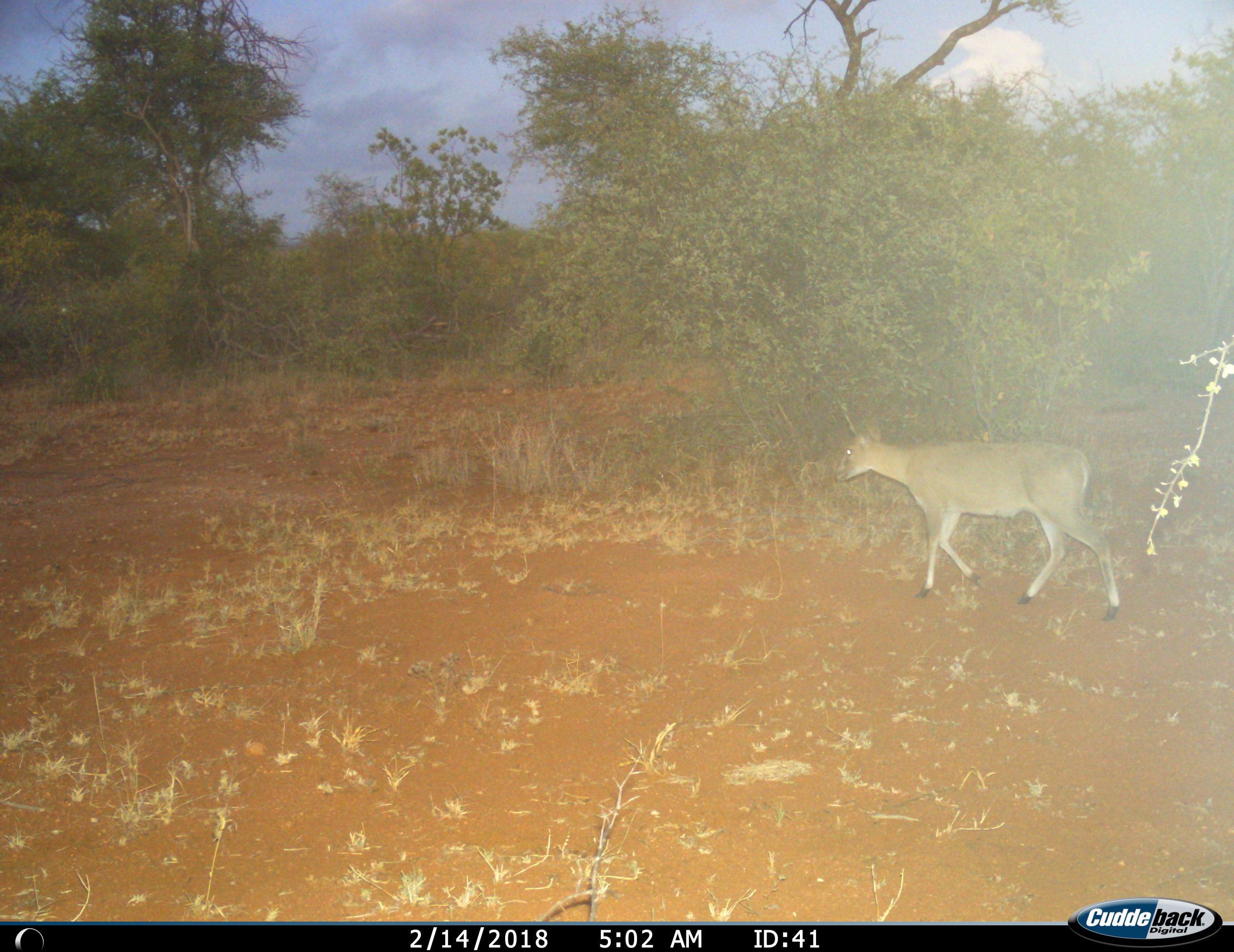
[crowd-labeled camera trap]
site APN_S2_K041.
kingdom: Animalia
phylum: Chordata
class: Mammalia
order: Artiodactyla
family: Bovidae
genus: Sylvicapra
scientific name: Sylvicapra grimmia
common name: common duiker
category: duikercommongrey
Duikercommongrey (common duiker) (Sylvicapra grimmia), count 1. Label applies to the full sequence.